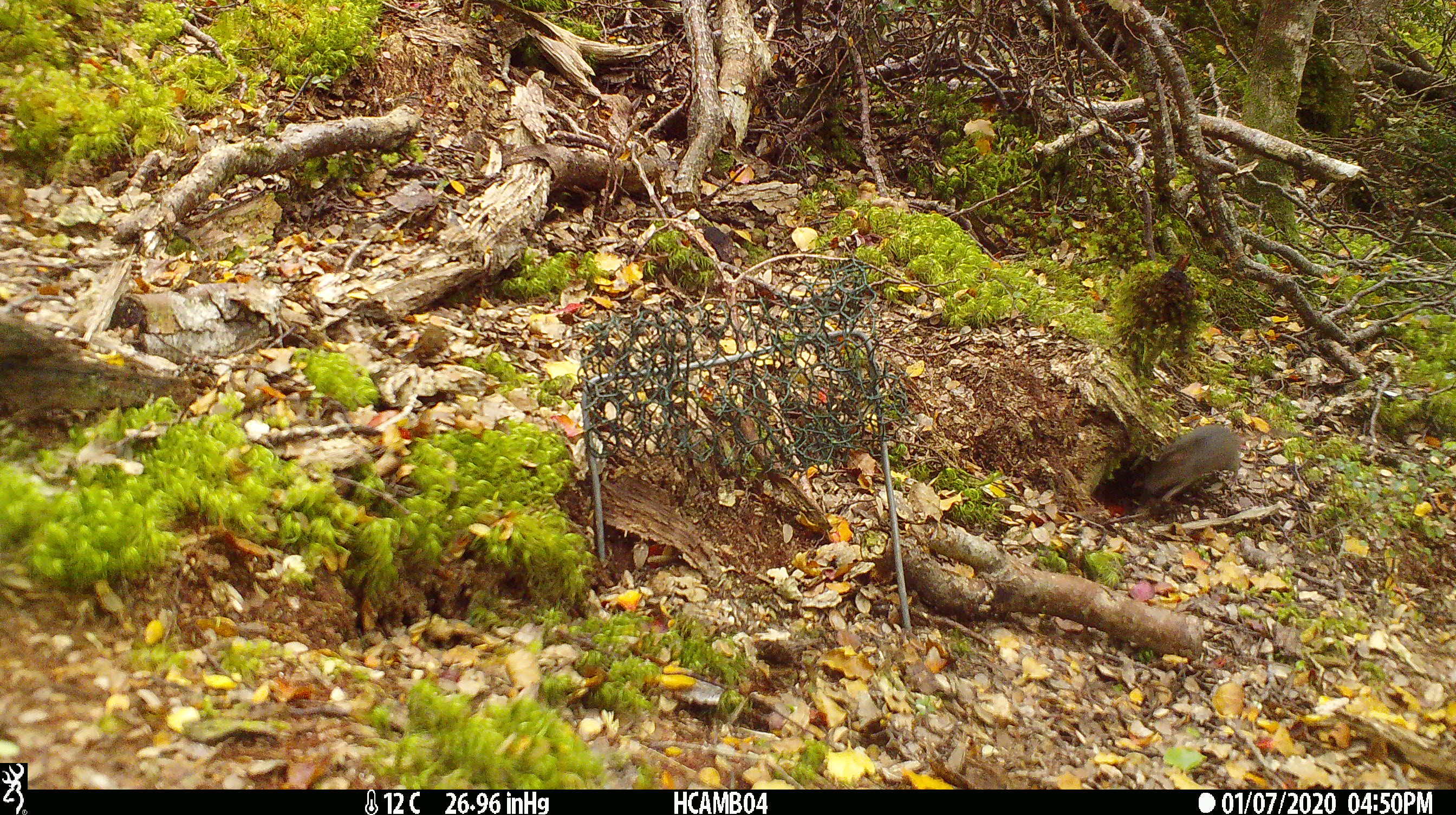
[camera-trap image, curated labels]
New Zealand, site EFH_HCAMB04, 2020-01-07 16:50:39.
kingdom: Animalia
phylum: Chordata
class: Mammalia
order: Rodentia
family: Muridae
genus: Mus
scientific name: Mus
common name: mouse